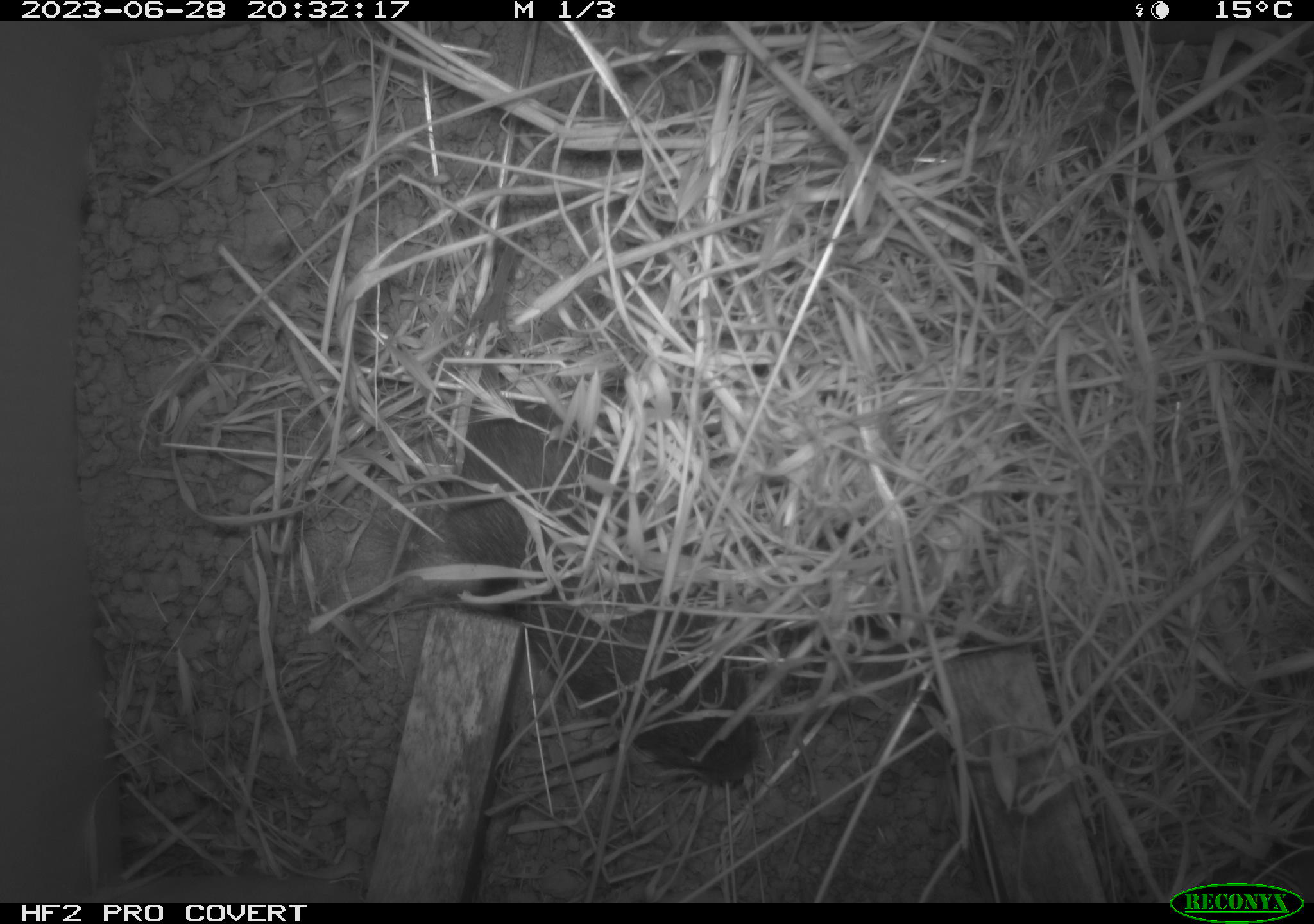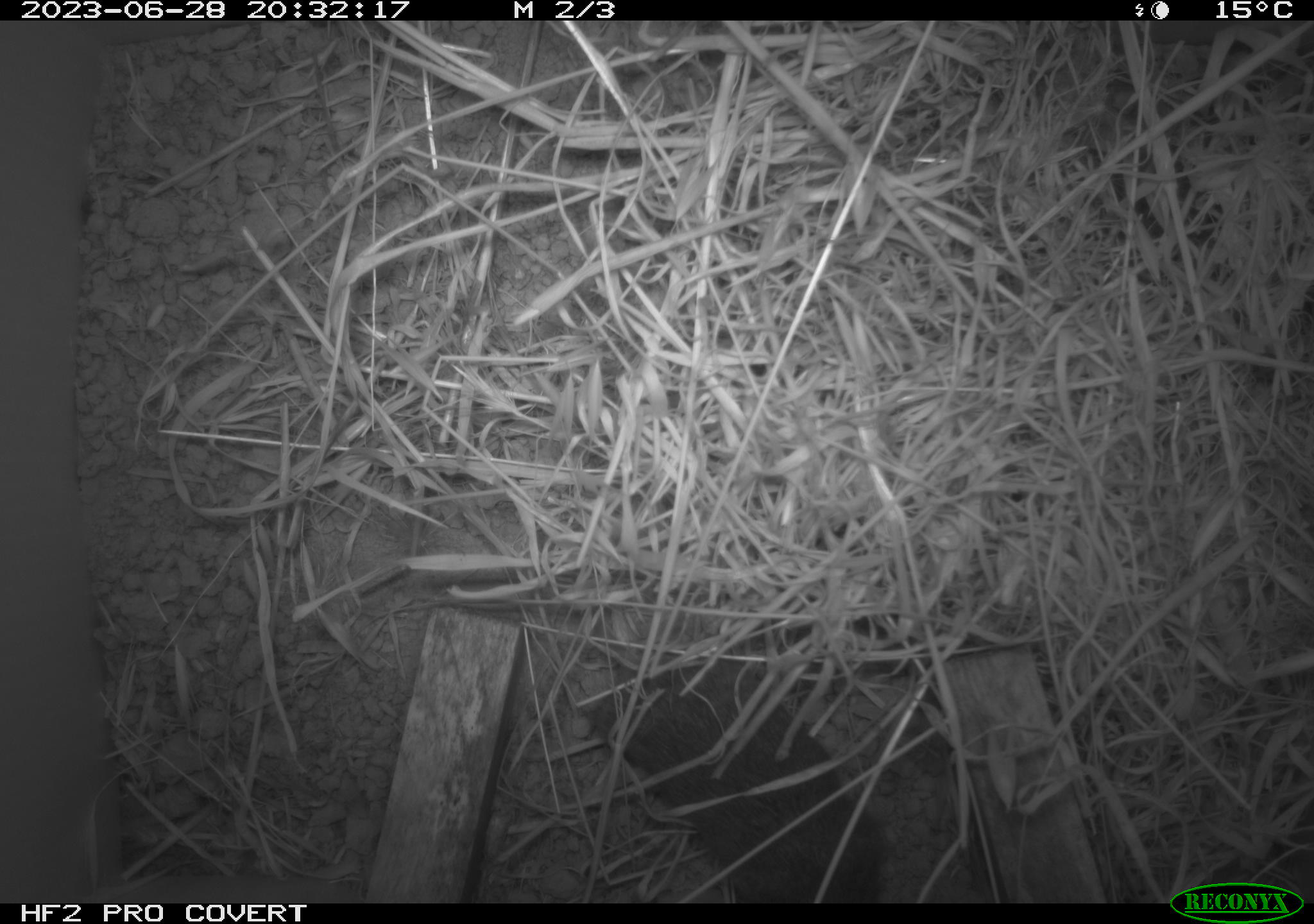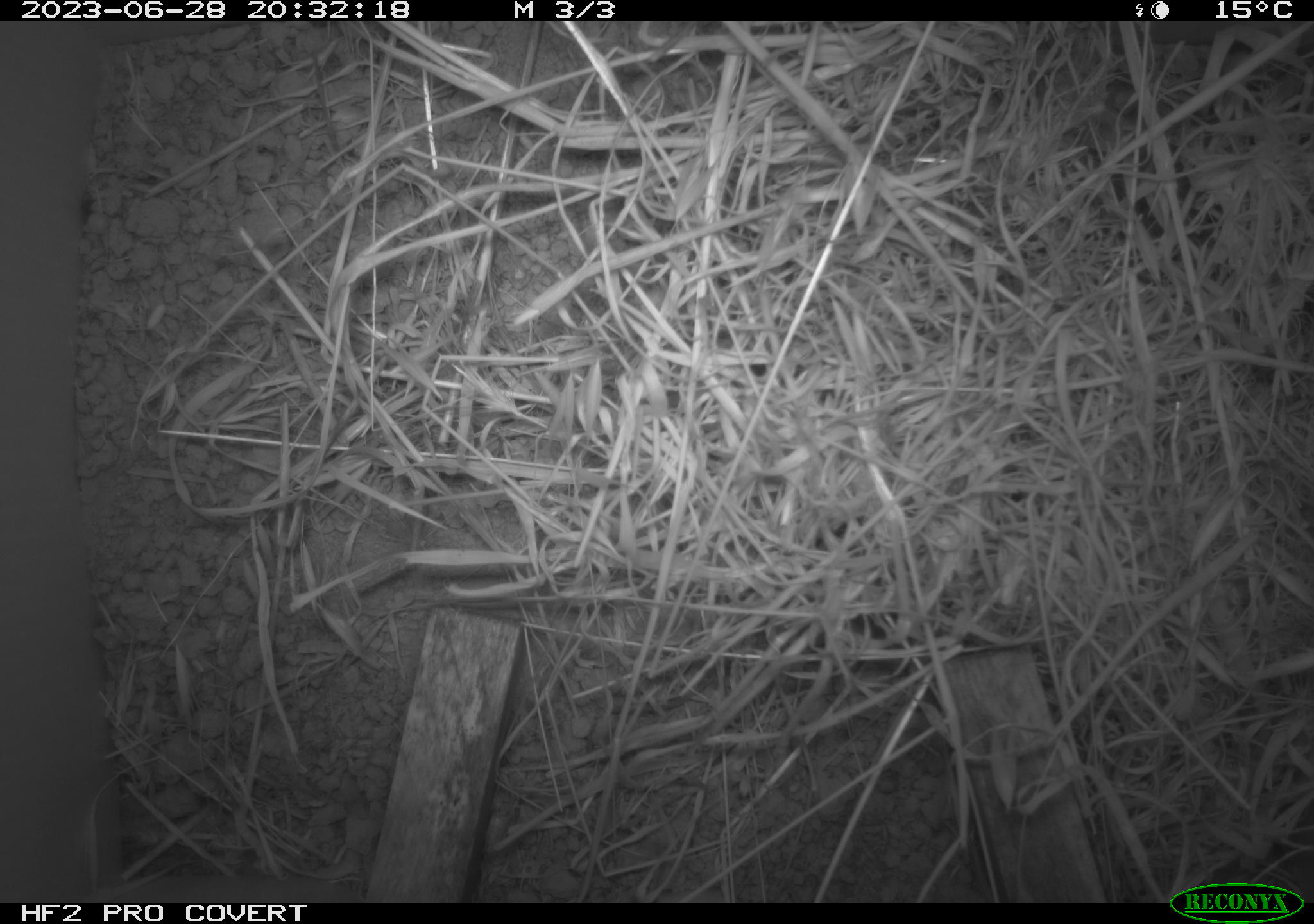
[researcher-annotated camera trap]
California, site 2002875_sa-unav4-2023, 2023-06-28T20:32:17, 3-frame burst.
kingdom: Animalia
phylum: Chordata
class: Mammalia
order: Rodentia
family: Cricetidae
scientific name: Arvicolinae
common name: voles, lemmings, and muskrats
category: arvicolinae subfamily